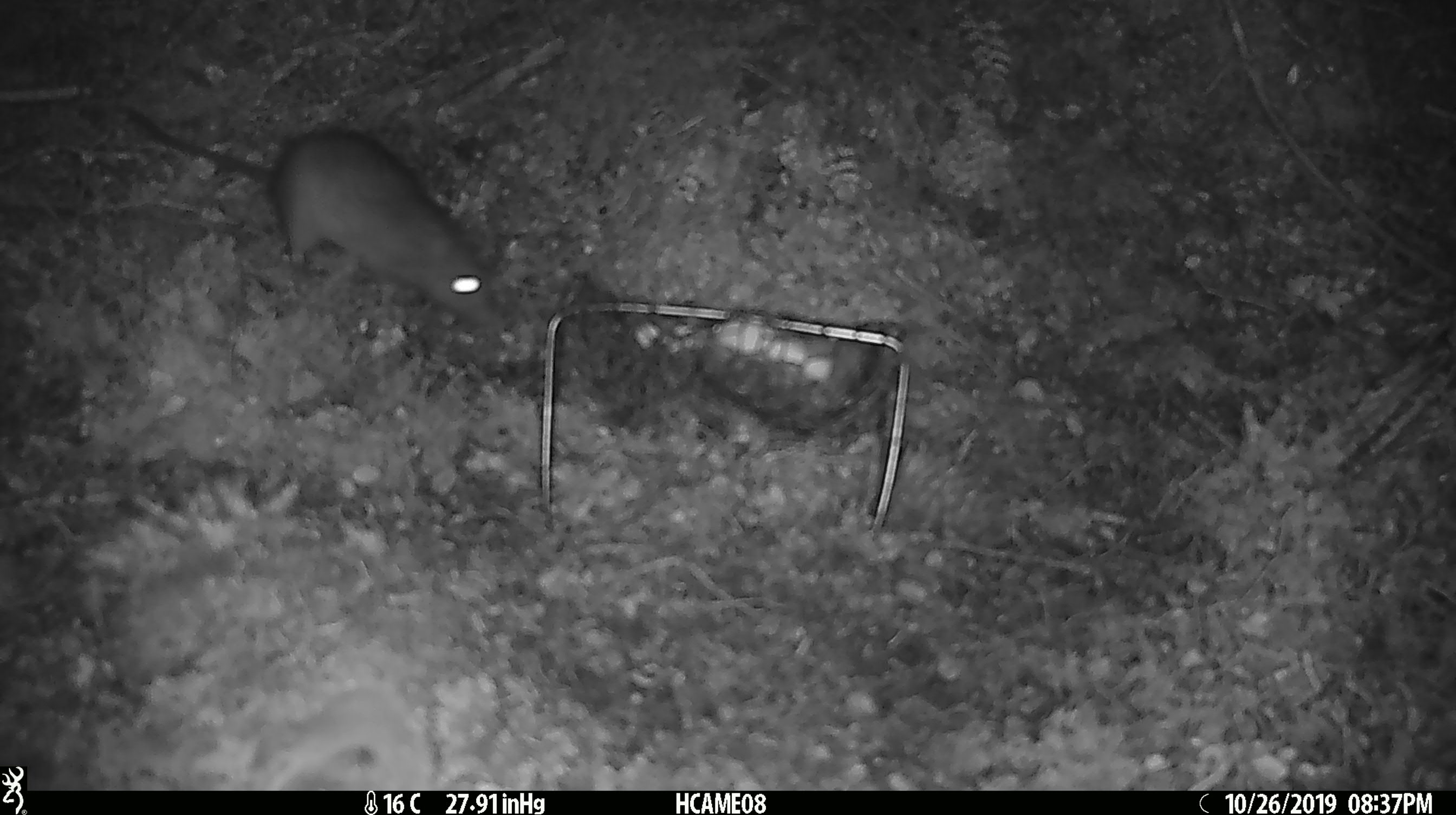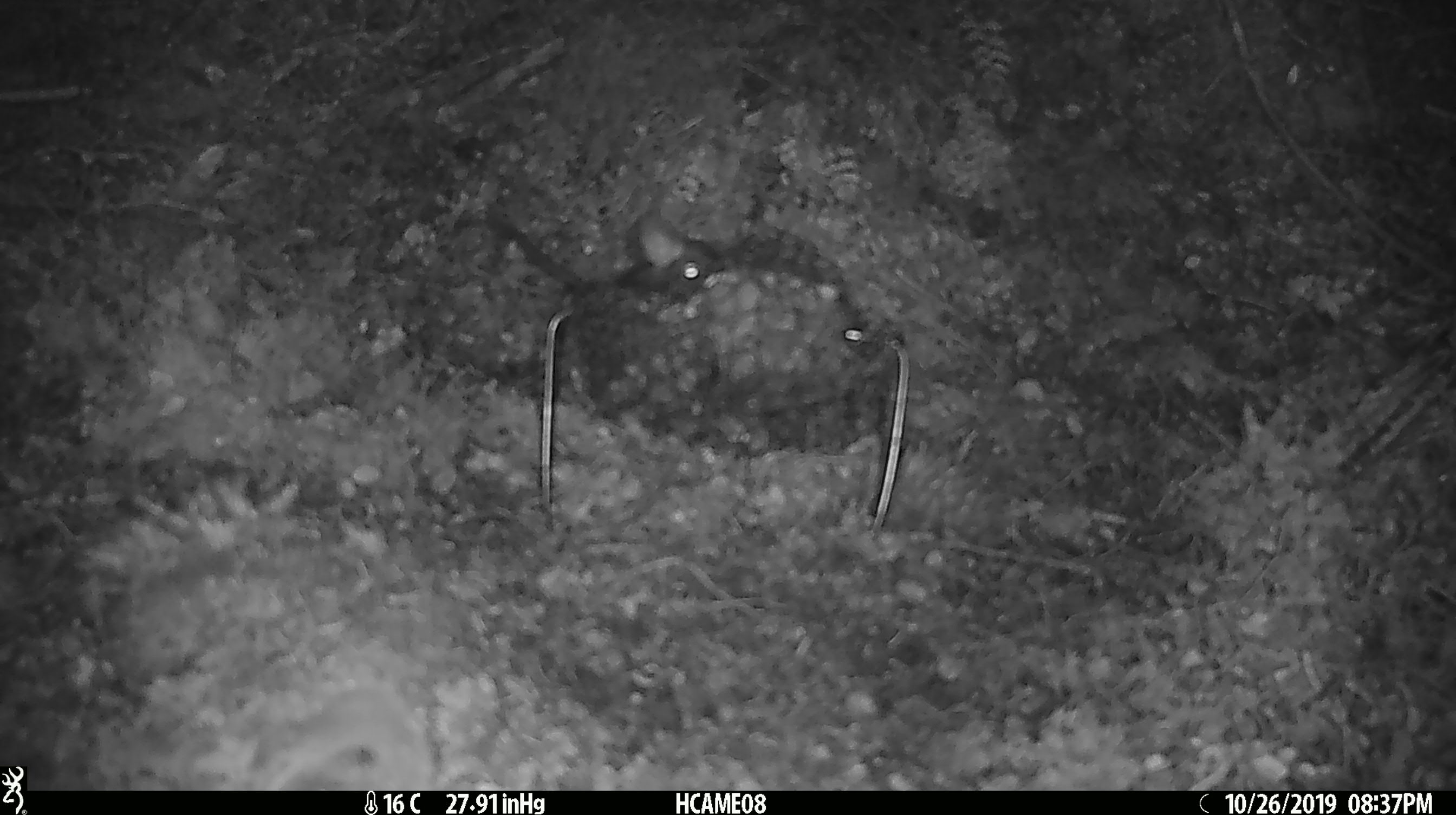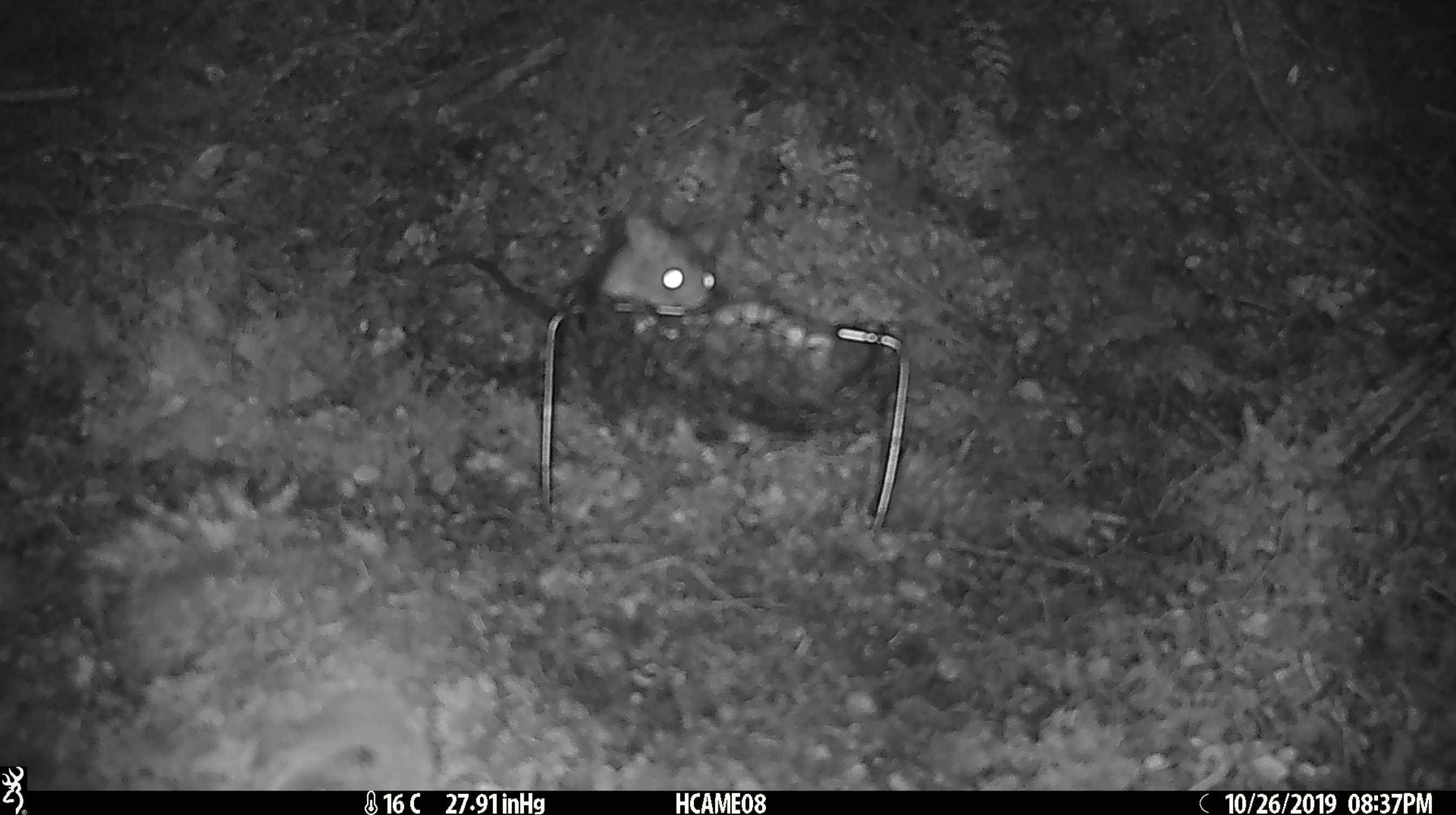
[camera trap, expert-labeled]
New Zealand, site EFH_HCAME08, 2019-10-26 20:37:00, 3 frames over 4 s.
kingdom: Animalia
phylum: Chordata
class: Mammalia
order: Rodentia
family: Muridae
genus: Rattus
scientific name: Rattus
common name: rat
Rat (Rattus).